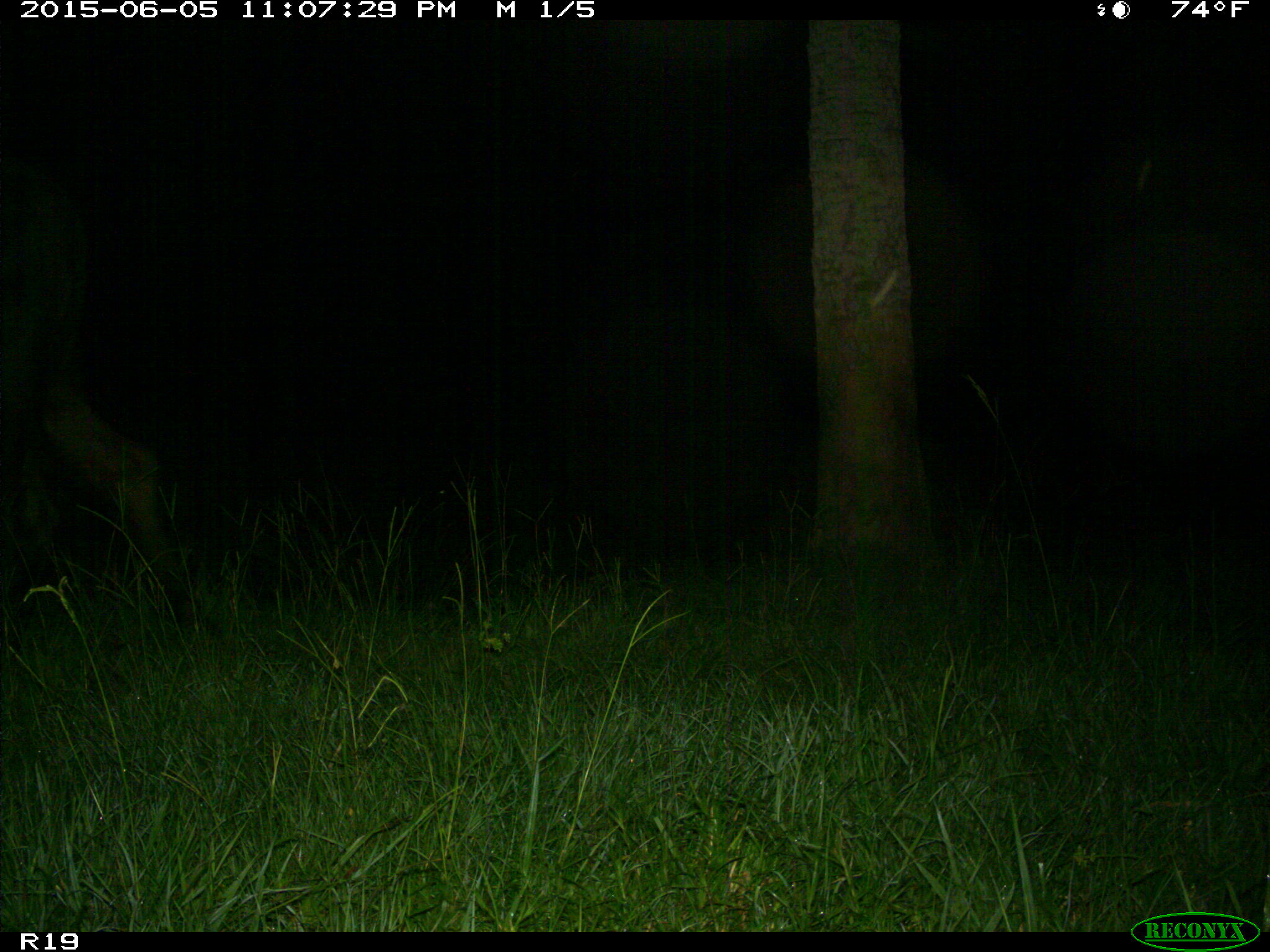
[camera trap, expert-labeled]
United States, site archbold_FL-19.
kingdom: Animalia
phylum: Chordata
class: Mammalia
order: Artiodactyla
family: Bovidae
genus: Bos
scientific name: Bos taurus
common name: domestic cow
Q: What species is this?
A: Bos taurus (domestic cow).